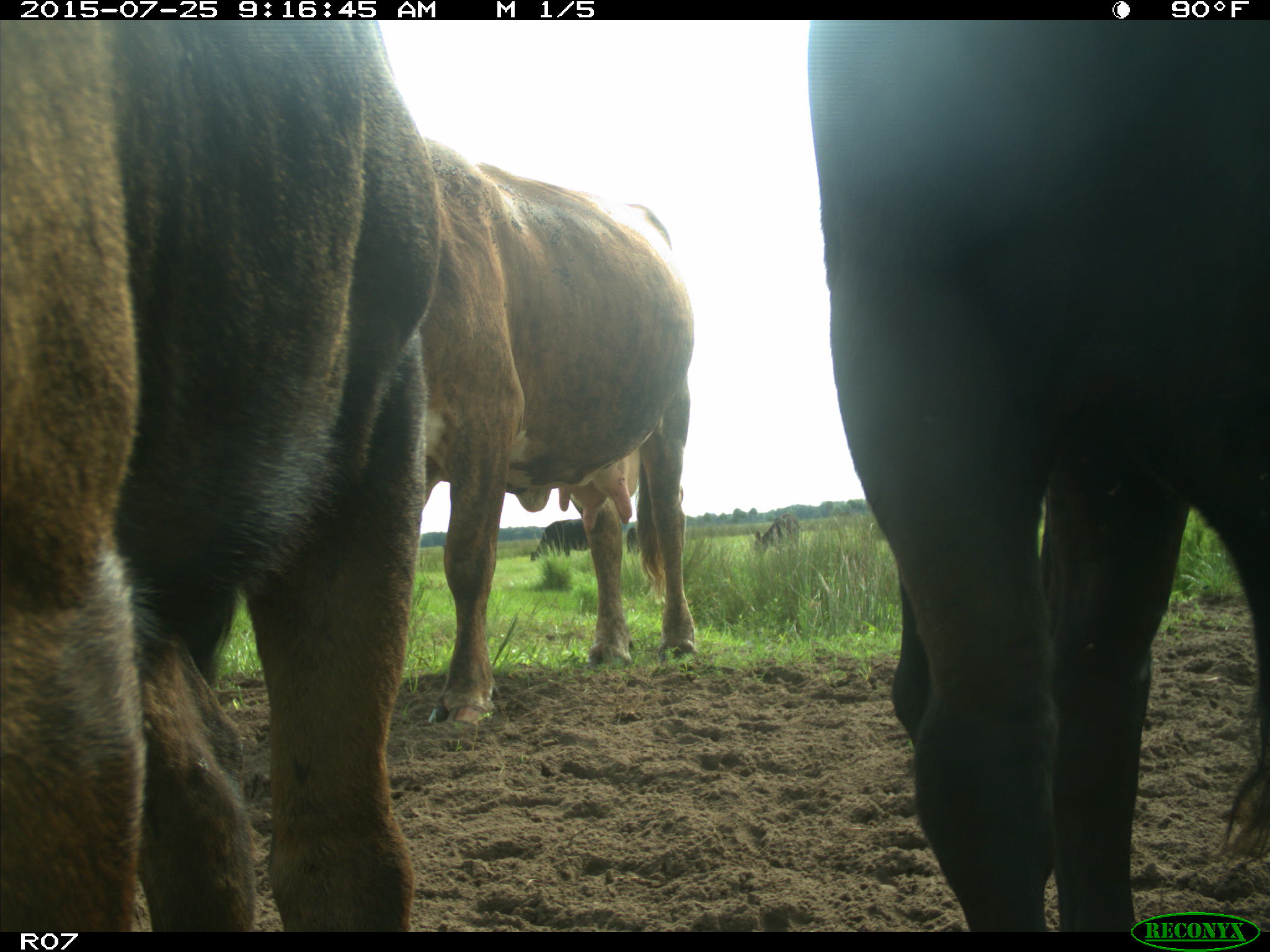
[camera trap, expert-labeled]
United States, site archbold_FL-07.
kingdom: Animalia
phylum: Chordata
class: Mammalia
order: Artiodactyla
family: Bovidae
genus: Bos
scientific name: Bos taurus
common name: domestic cow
Bos taurus (domestic cow).